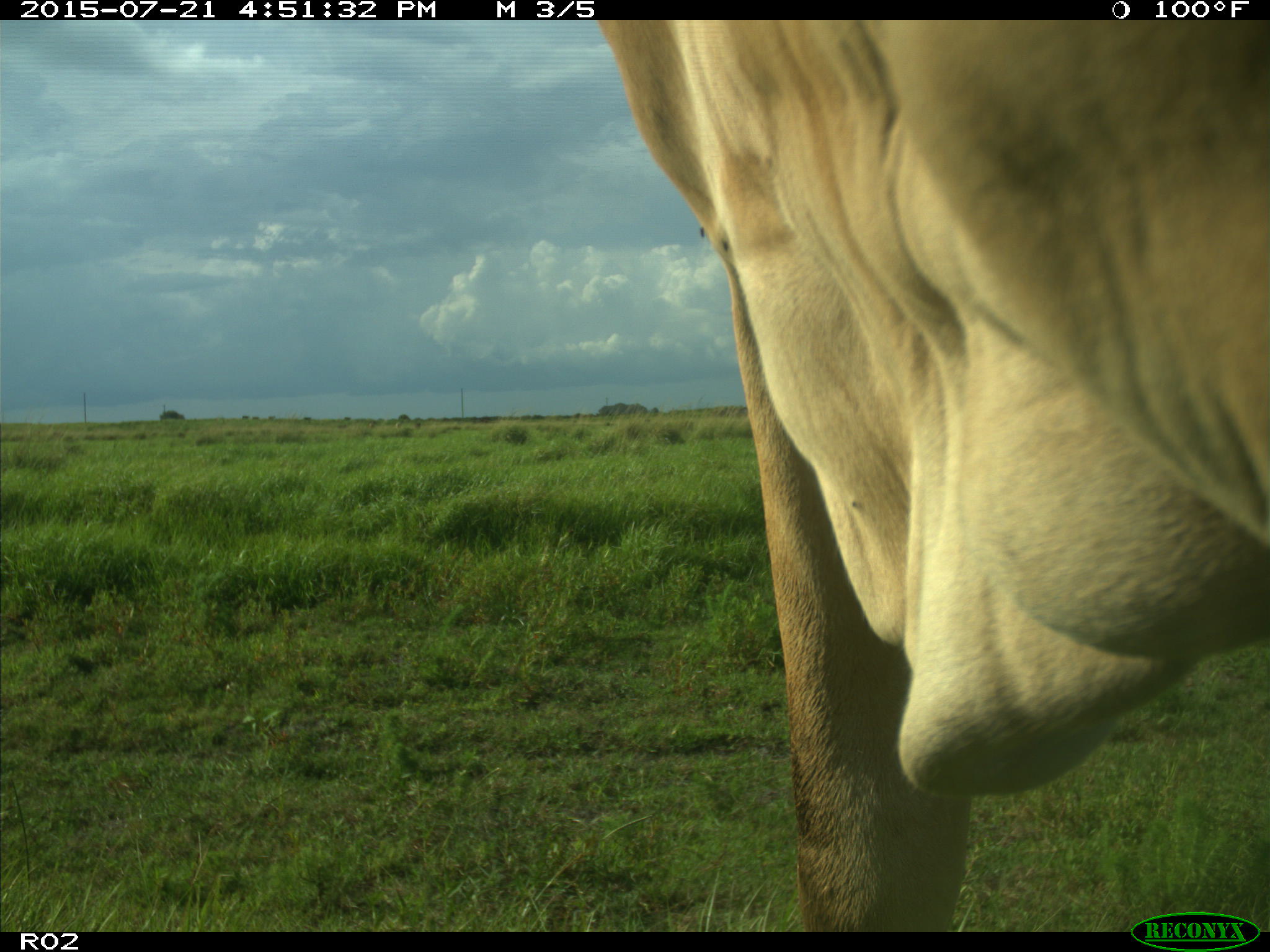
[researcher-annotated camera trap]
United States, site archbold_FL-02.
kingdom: Animalia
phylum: Chordata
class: Mammalia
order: Artiodactyla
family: Bovidae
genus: Bos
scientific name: Bos taurus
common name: domestic cow